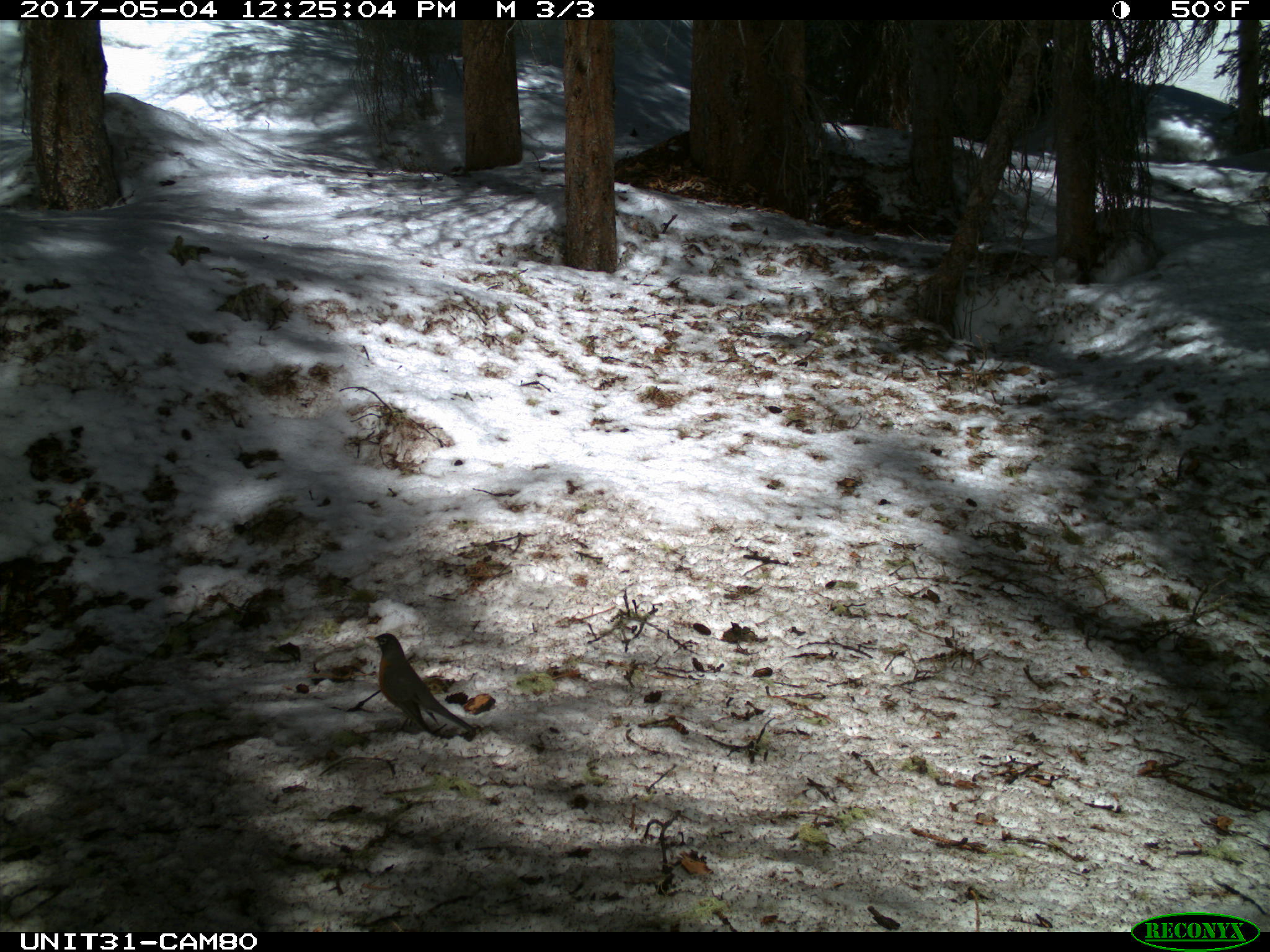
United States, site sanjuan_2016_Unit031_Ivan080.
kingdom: Animalia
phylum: Chordata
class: Aves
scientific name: Aves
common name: birds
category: unidentified bird